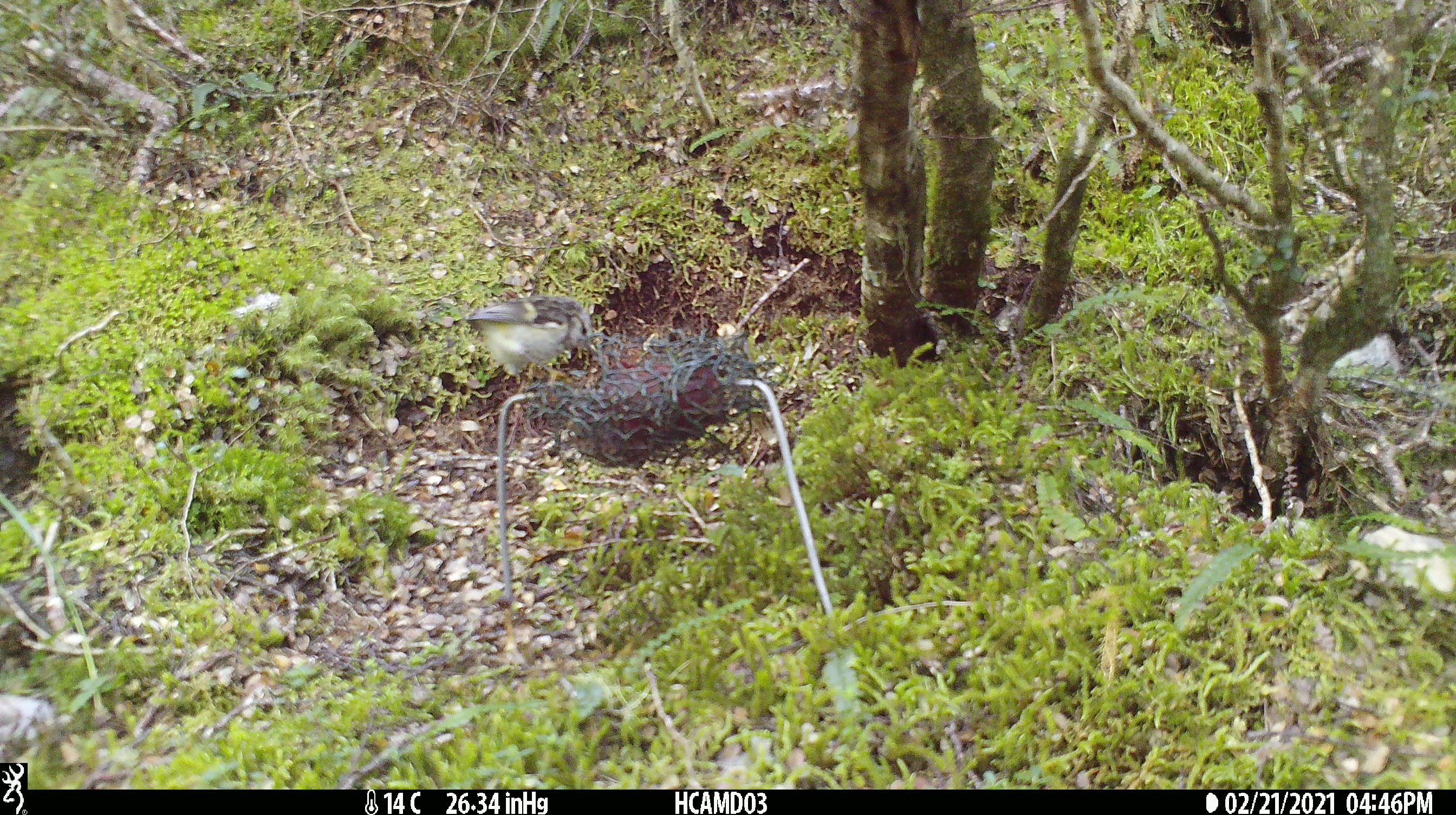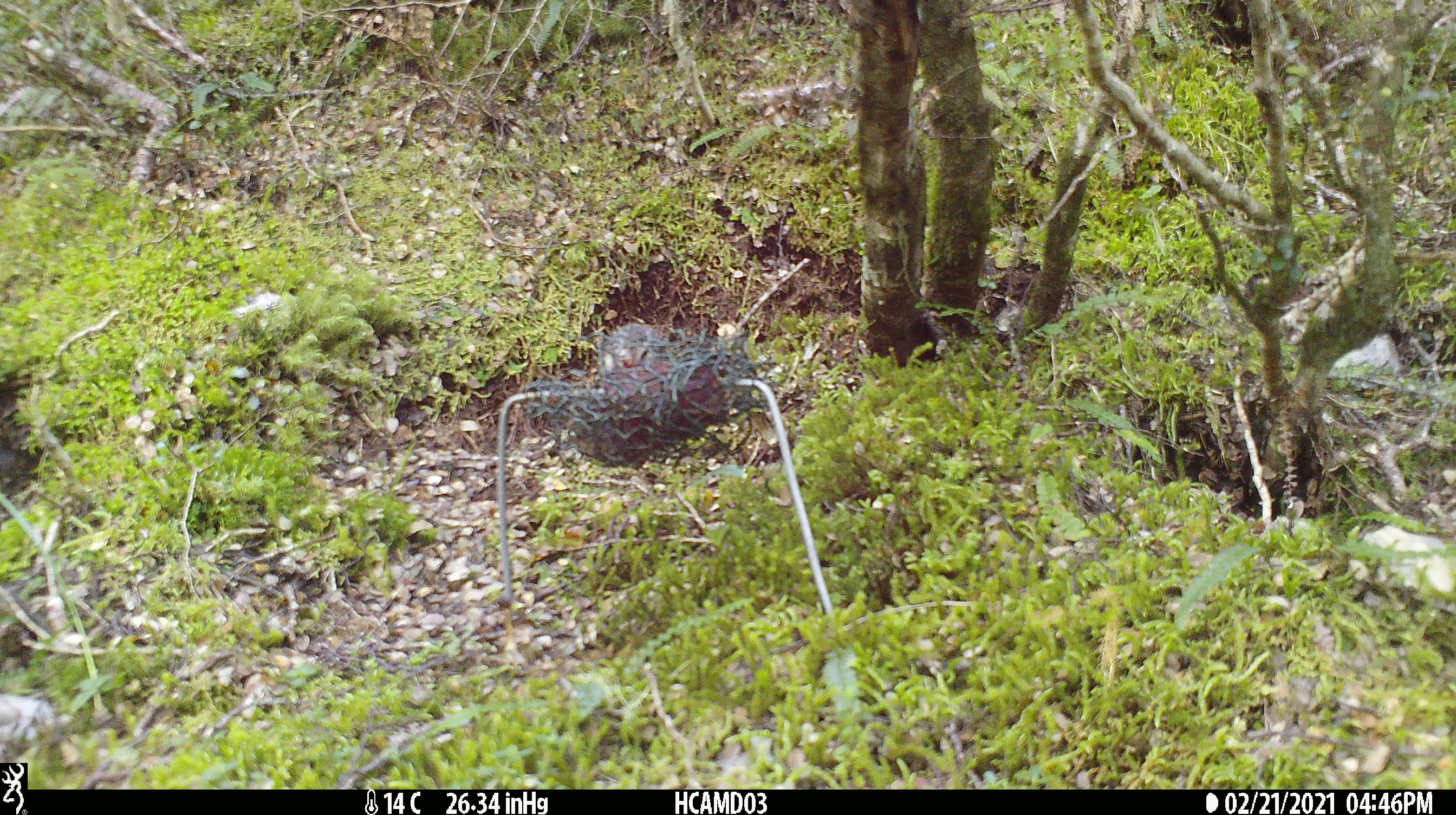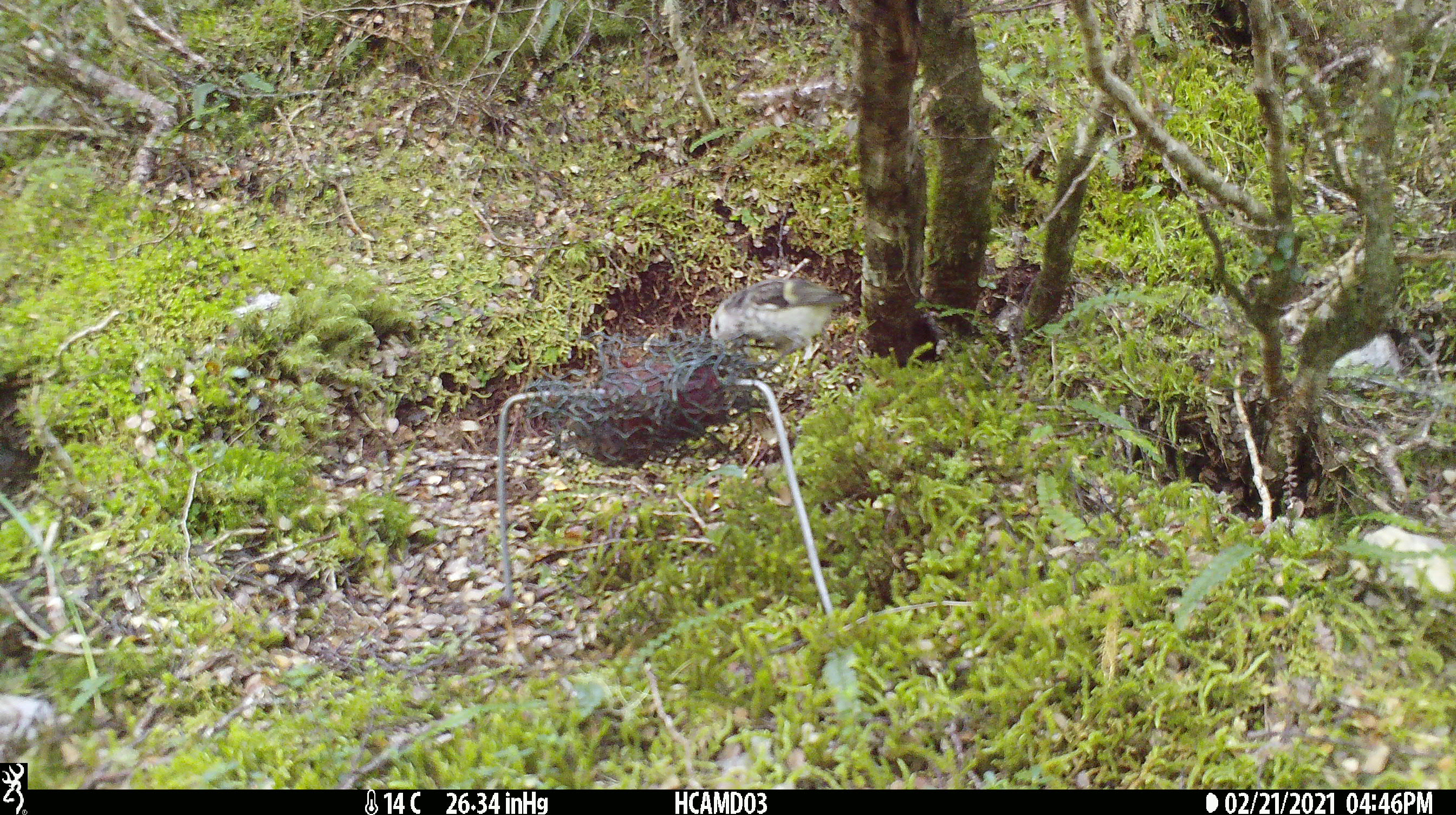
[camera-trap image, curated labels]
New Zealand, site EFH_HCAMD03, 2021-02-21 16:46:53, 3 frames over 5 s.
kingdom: Animalia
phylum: Chordata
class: Aves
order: Passeriformes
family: Acanthisittidae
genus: Acanthisitta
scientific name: Acanthisitta chloris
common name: rifleman